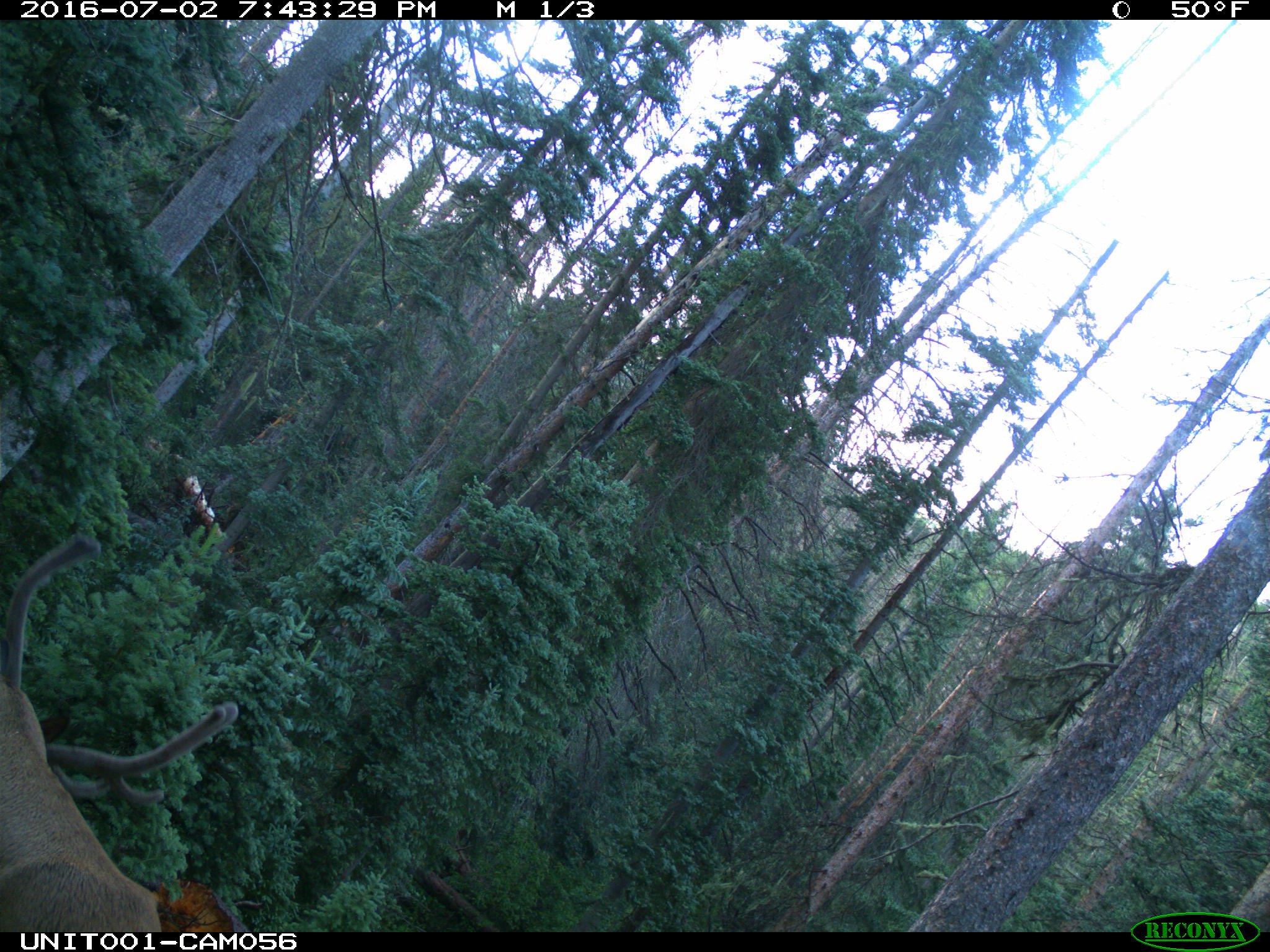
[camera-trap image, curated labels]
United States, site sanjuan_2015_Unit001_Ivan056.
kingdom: Animalia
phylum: Chordata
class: Mammalia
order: Artiodactyla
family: Cervidae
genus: Cervus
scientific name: Cervus elaphus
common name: red deer